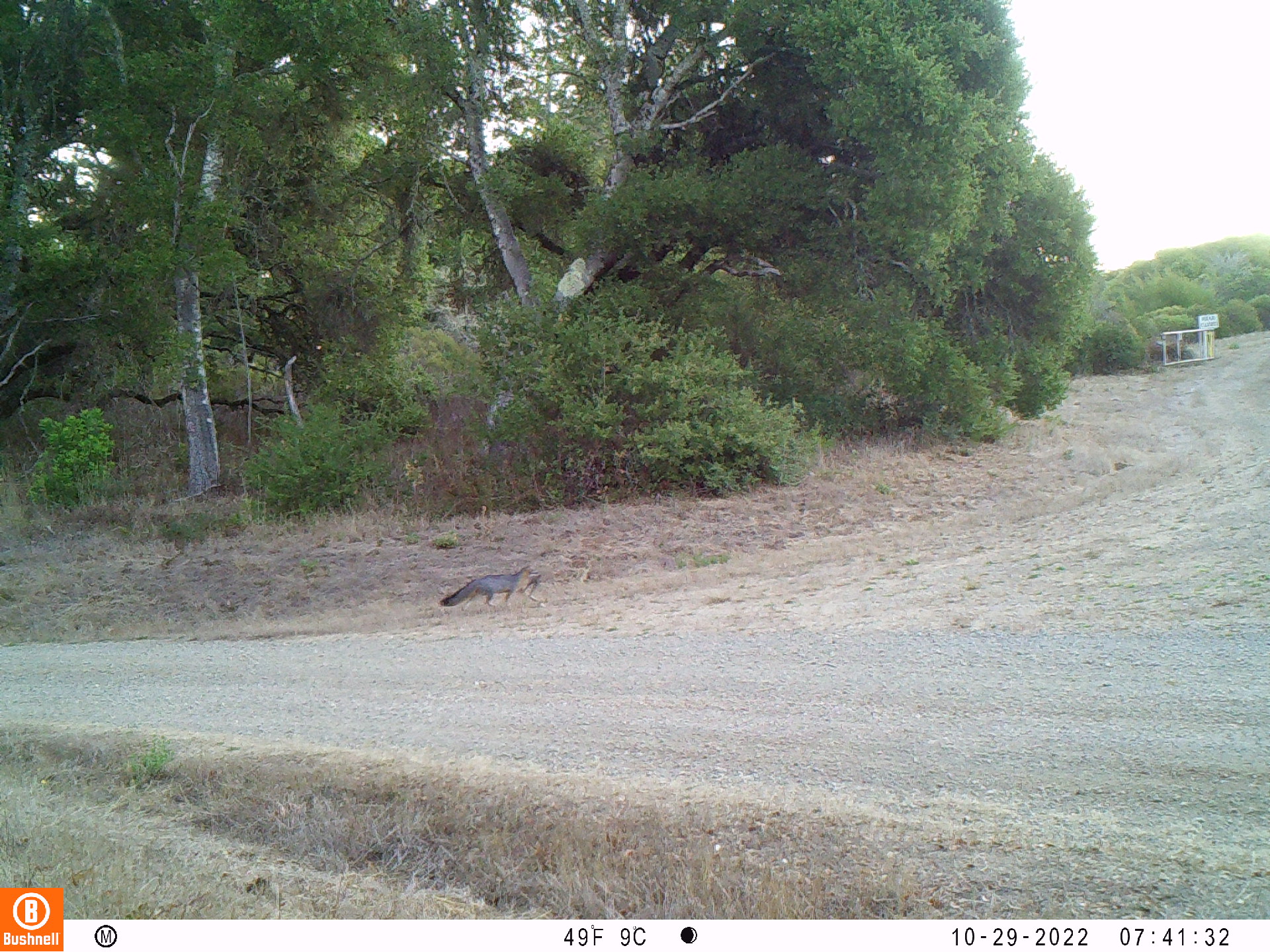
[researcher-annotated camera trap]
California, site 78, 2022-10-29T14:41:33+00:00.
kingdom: Animalia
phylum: Chordata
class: Mammalia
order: Carnivora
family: Canidae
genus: Urocyon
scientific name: Urocyon cinereoargenteus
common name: gray fox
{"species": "gray fox (Urocyon cinereoargenteus)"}